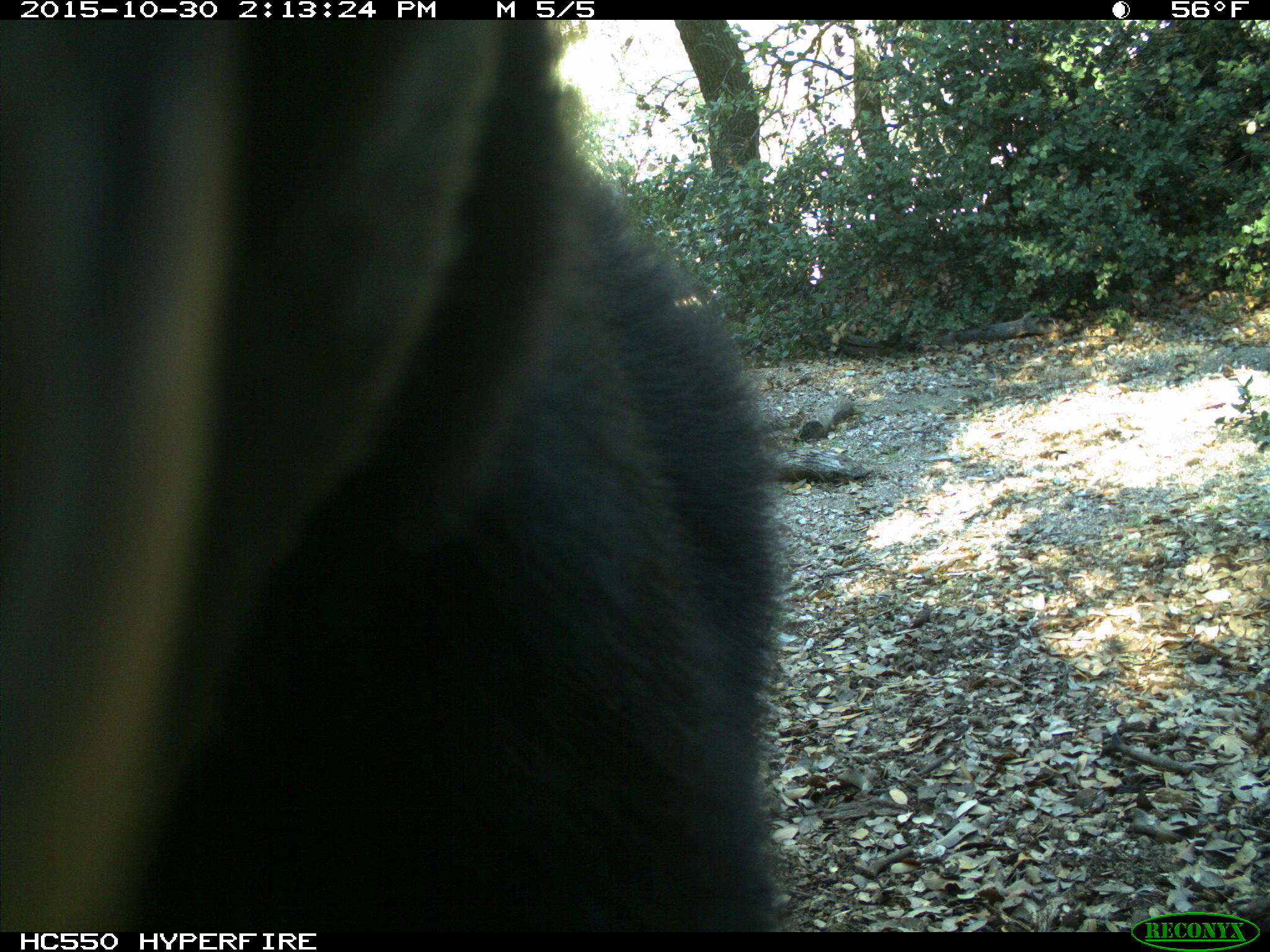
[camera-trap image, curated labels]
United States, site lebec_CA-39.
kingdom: Animalia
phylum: Chordata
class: Mammalia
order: Carnivora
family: Ursidae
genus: Ursus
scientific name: Ursus americanus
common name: american black bear